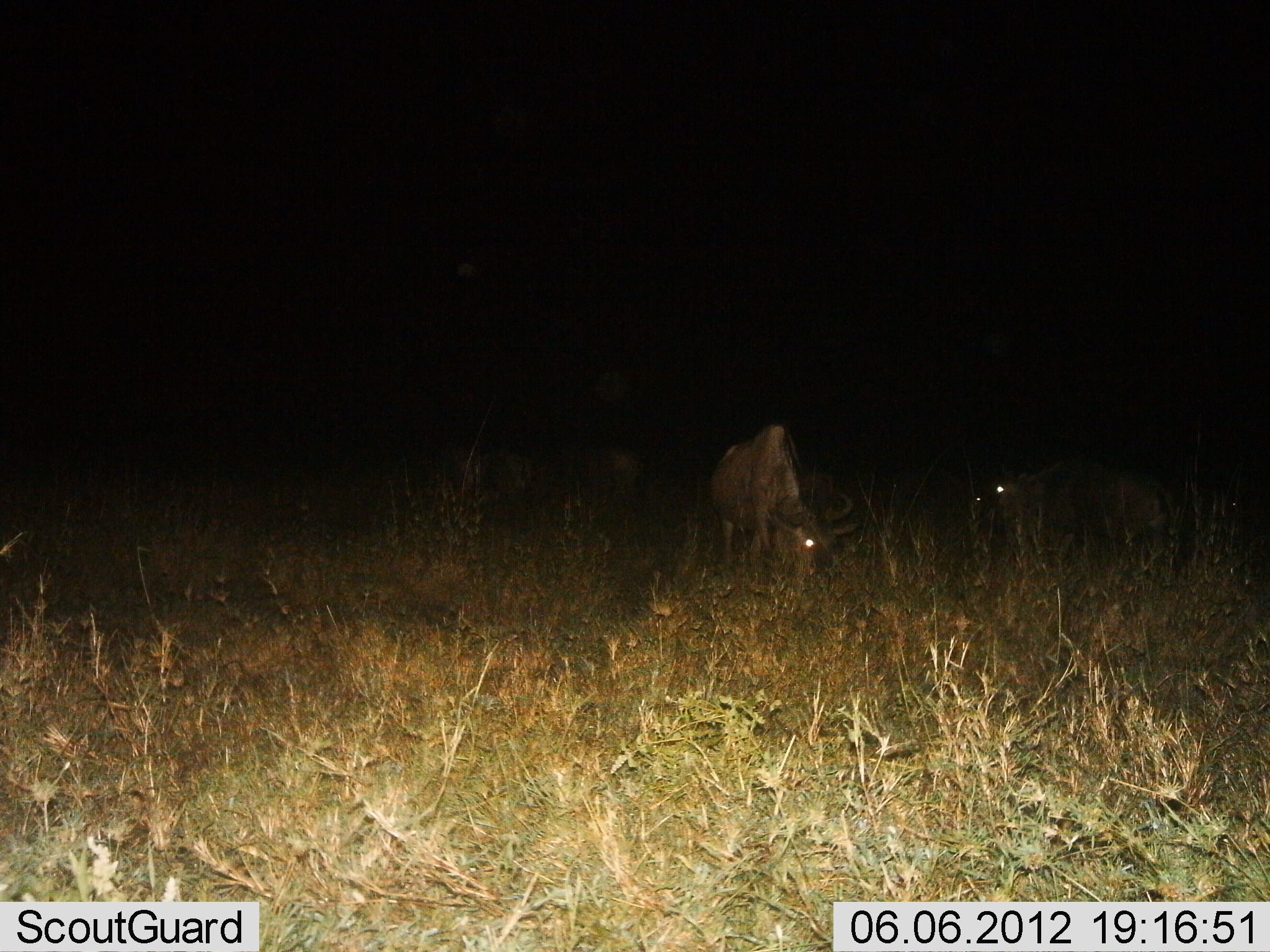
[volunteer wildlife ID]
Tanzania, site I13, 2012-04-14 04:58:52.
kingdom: Animalia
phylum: Chordata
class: Mammalia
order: Artiodactyla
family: Bovidae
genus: Connochaetes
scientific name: Connochaetes taurinus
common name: blue wildebeest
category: wildebeest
Wildebeest (blue wildebeest) (Connochaetes taurinus), count 2. Behavior (volunteer vote fractions): standing 22%, resting 9%, moving 0%, interacting 0%. Young present (vote fraction): 0%. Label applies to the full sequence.